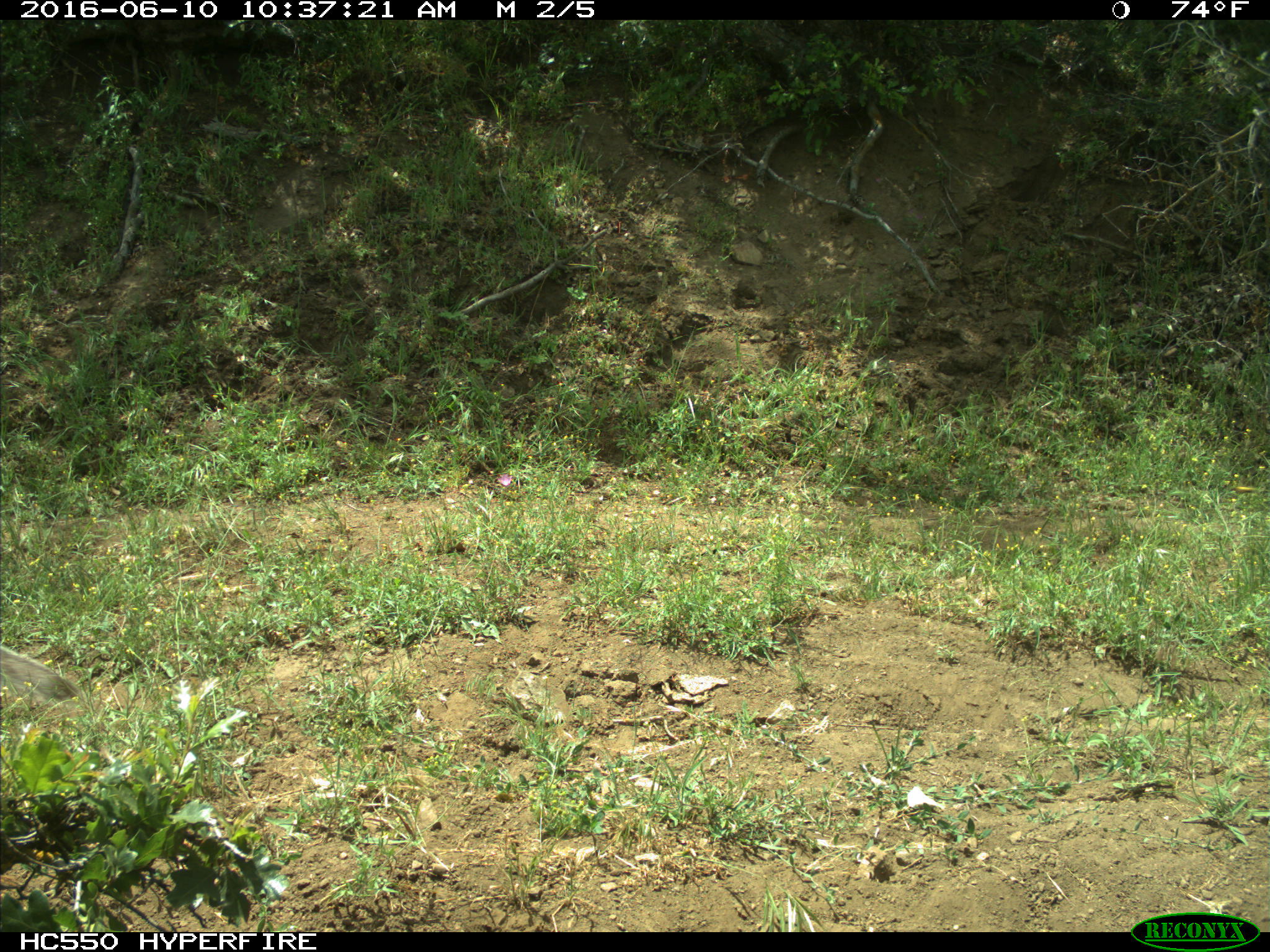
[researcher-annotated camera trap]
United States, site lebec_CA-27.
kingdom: Animalia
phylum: Chordata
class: Mammalia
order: Rodentia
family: Sciuridae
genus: Sciurus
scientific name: Sciurus carolinensis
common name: eastern gray squirrel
Sciurus carolinensis (eastern gray squirrel).